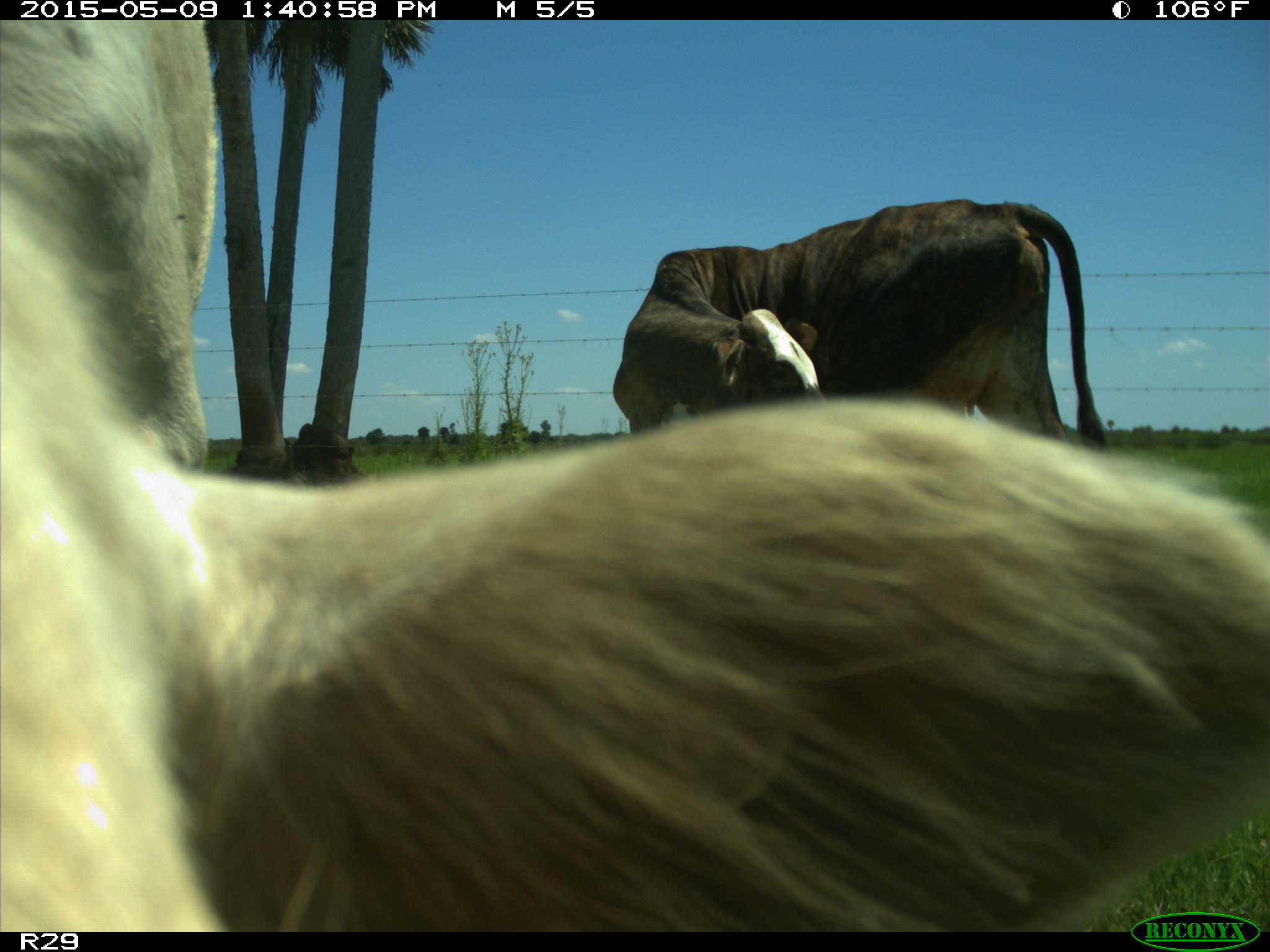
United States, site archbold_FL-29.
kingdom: Animalia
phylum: Chordata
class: Mammalia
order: Artiodactyla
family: Bovidae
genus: Bos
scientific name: Bos taurus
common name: domestic cow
Bos taurus (domestic cow).